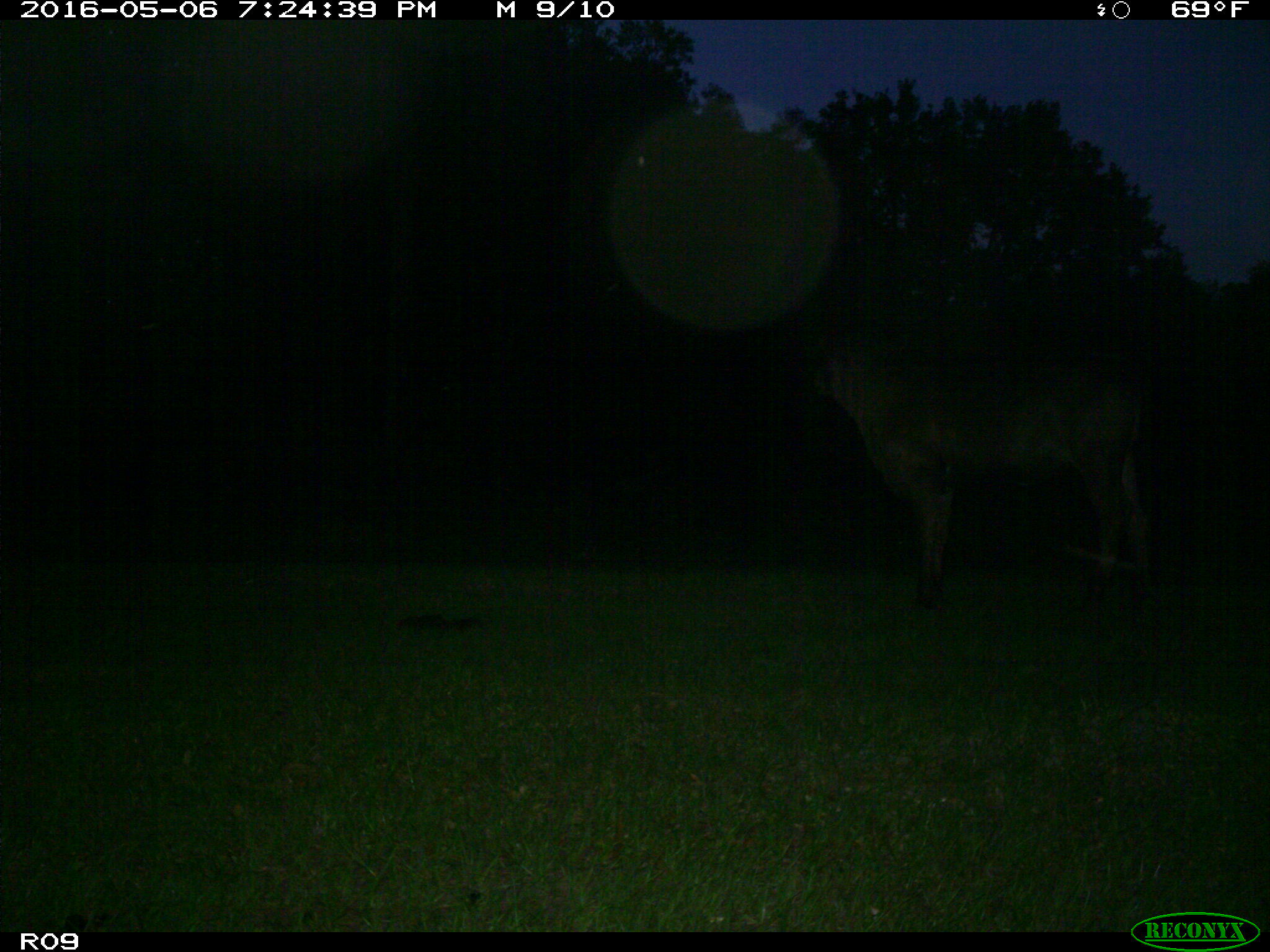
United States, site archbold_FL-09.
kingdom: Animalia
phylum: Chordata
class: Mammalia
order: Artiodactyla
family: Bovidae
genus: Bos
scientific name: Bos taurus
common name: domestic cow